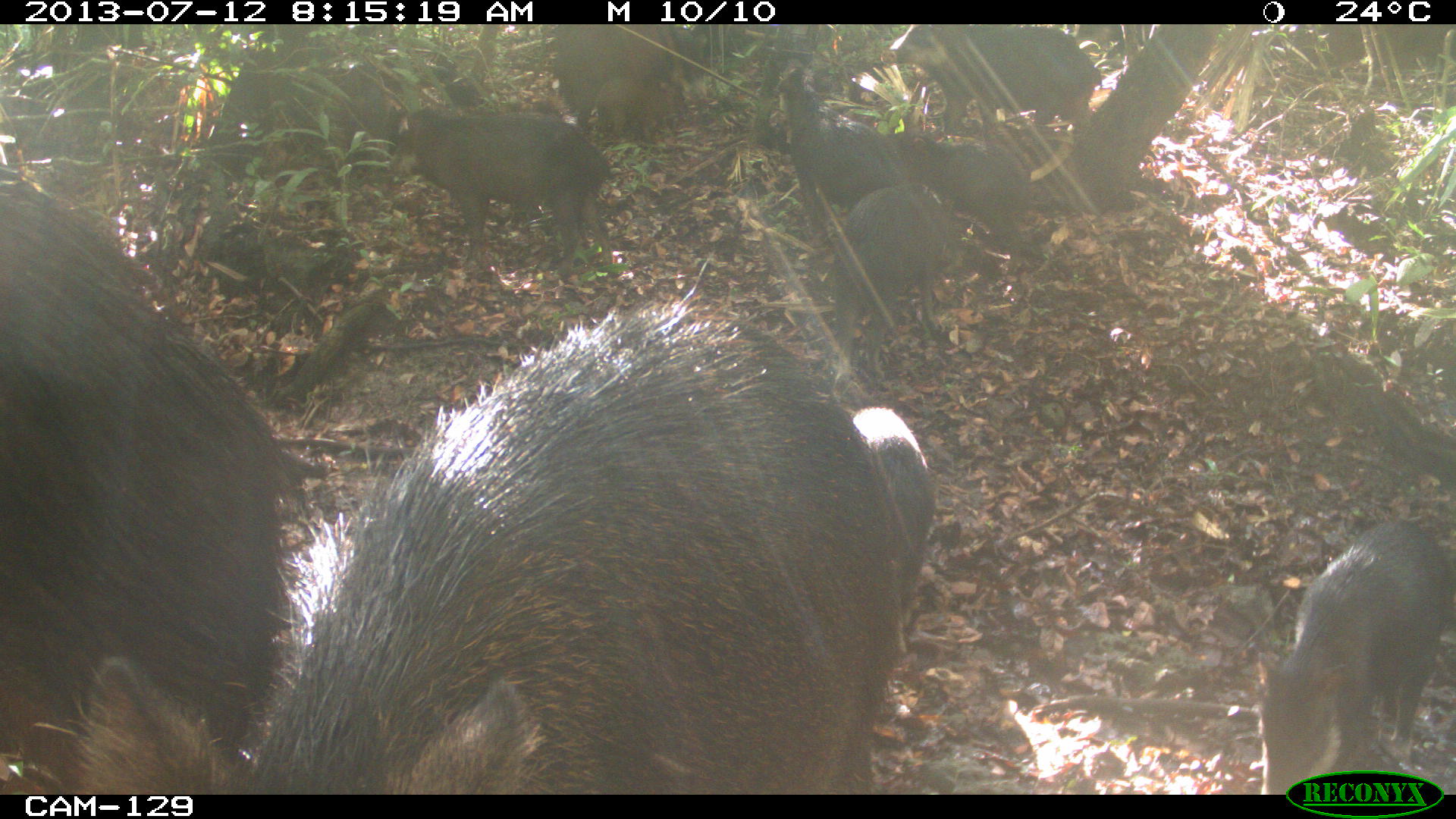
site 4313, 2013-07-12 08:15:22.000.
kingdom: Animalia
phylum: Chordata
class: Mammalia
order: Artiodactyla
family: Tayassuidae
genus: Tayassu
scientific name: Tayassu pecari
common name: white-lipped peccary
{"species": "Tayassu pecari (white-lipped peccary)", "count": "20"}